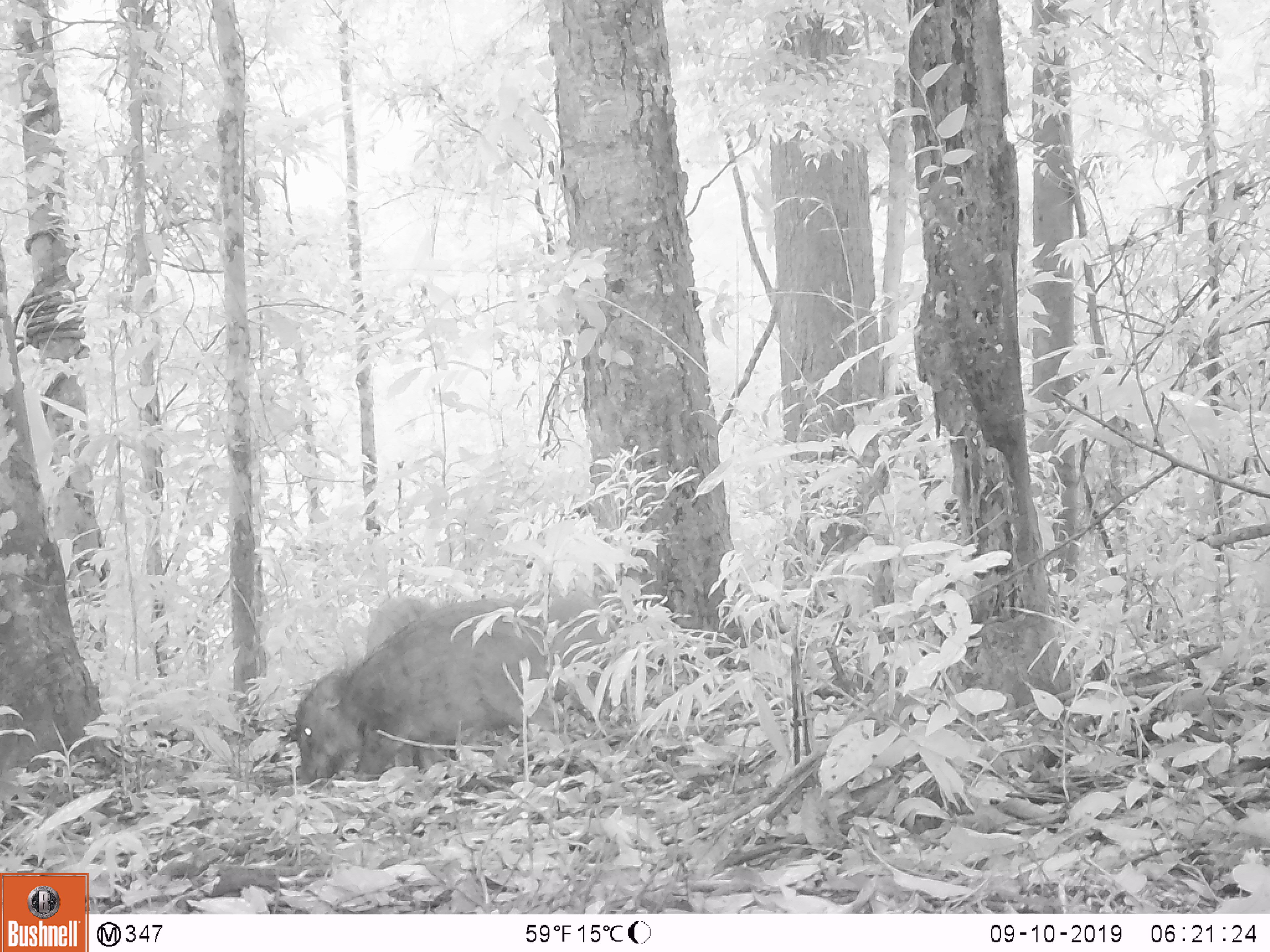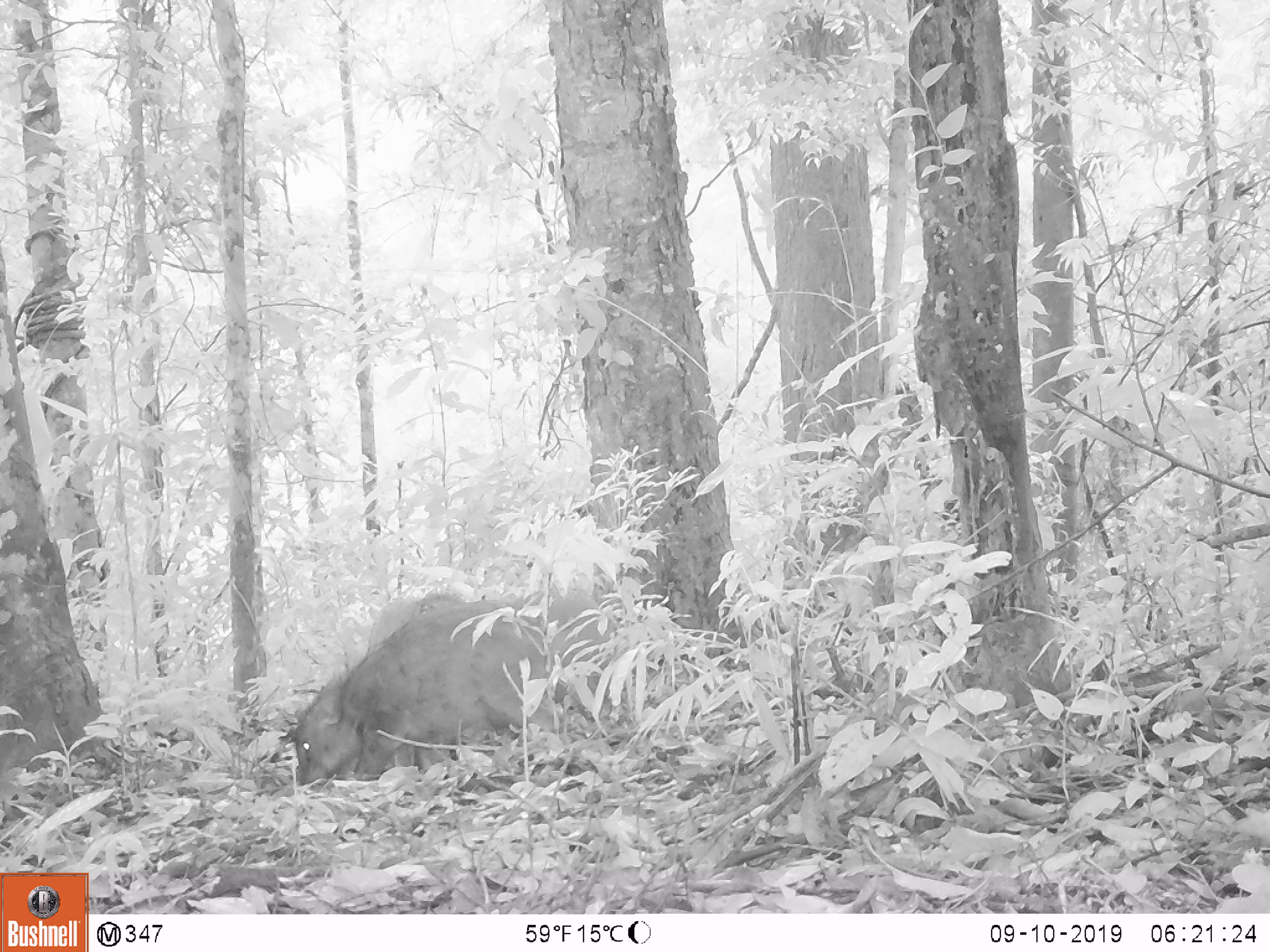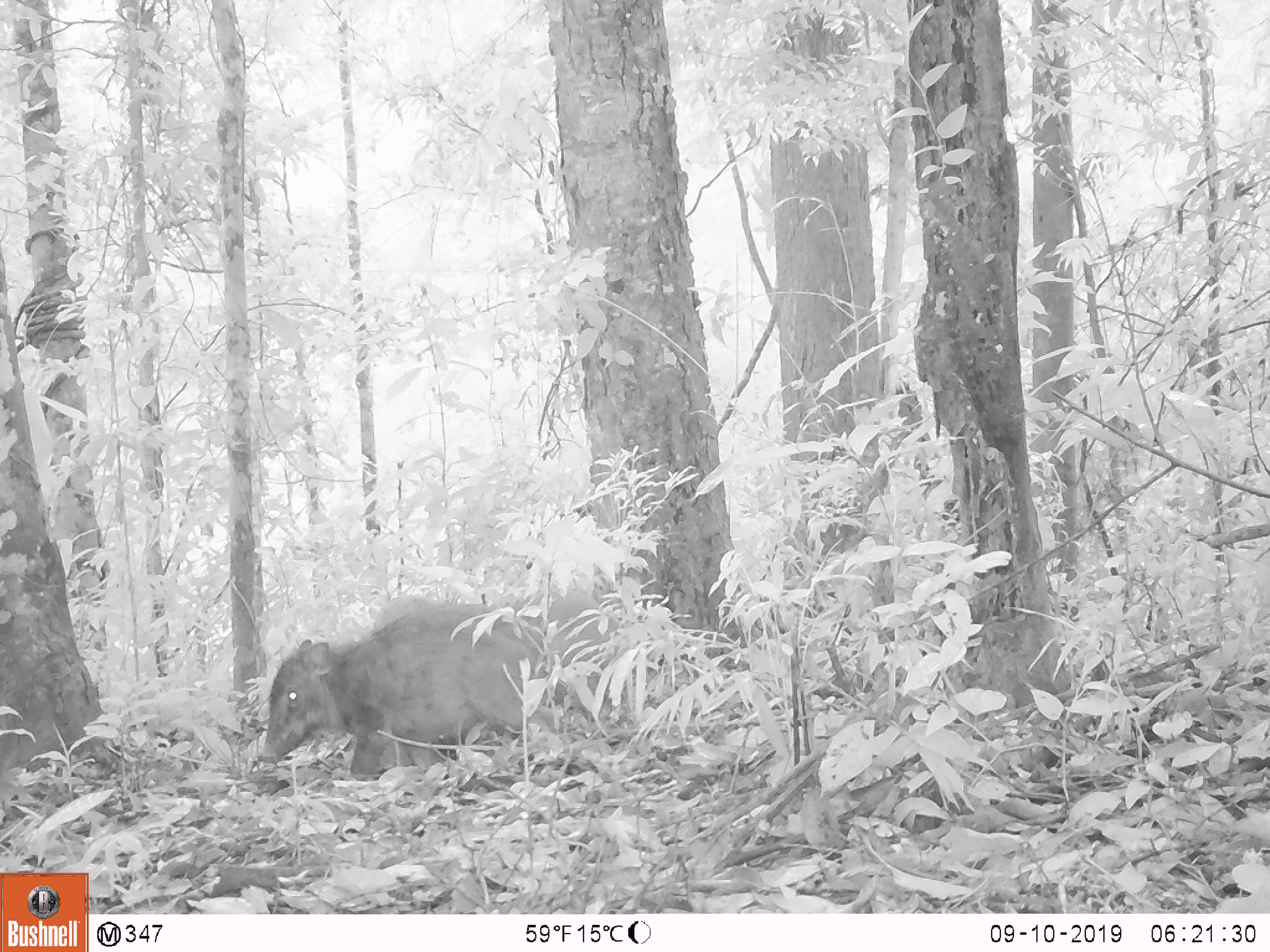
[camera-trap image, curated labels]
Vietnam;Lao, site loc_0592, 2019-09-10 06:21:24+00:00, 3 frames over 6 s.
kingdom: Animalia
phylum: Chordata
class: Mammalia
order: Artiodactyla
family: Suidae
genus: Sus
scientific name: Sus scrofa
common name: eurasian wild pig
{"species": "eurasian wild pig (Sus scrofa)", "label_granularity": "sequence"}